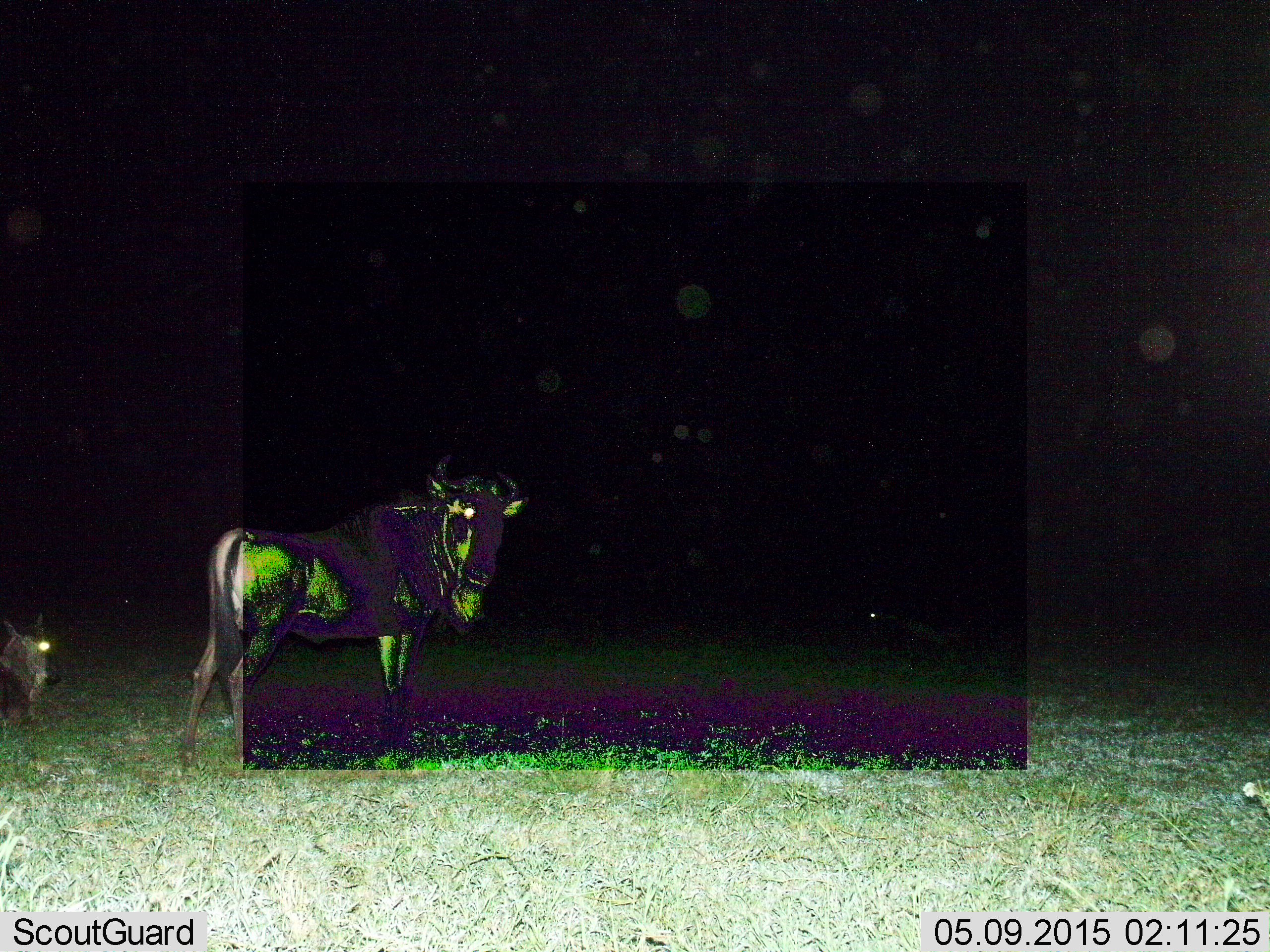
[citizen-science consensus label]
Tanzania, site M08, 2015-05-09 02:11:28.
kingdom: Animalia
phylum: Chordata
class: Mammalia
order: Artiodactyla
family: Bovidae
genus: Connochaetes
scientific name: Connochaetes taurinus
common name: blue wildebeest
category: wildebeest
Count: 2.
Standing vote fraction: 100%.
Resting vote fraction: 60%.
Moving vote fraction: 0%.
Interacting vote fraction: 0%.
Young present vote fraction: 30%.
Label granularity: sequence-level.